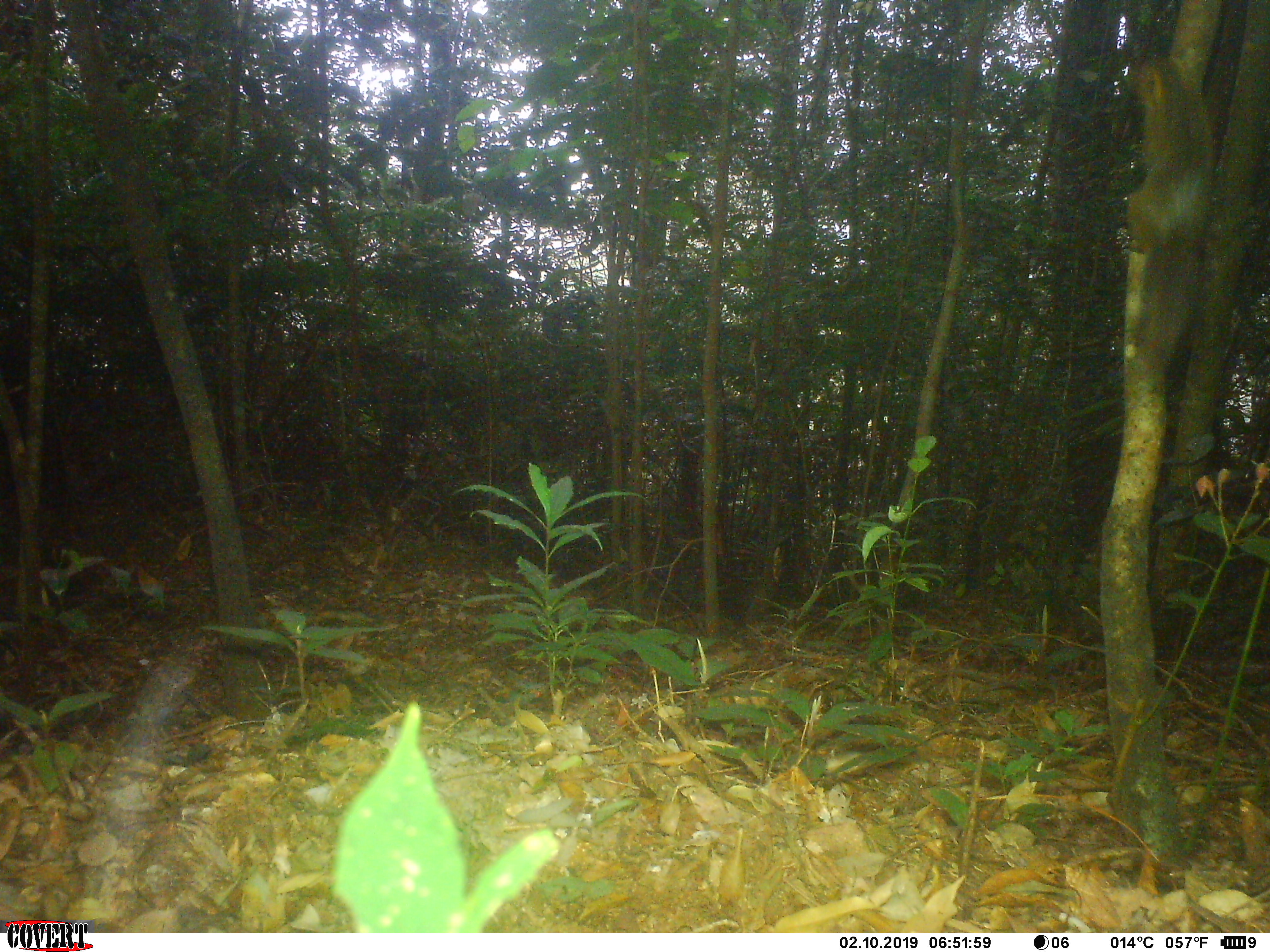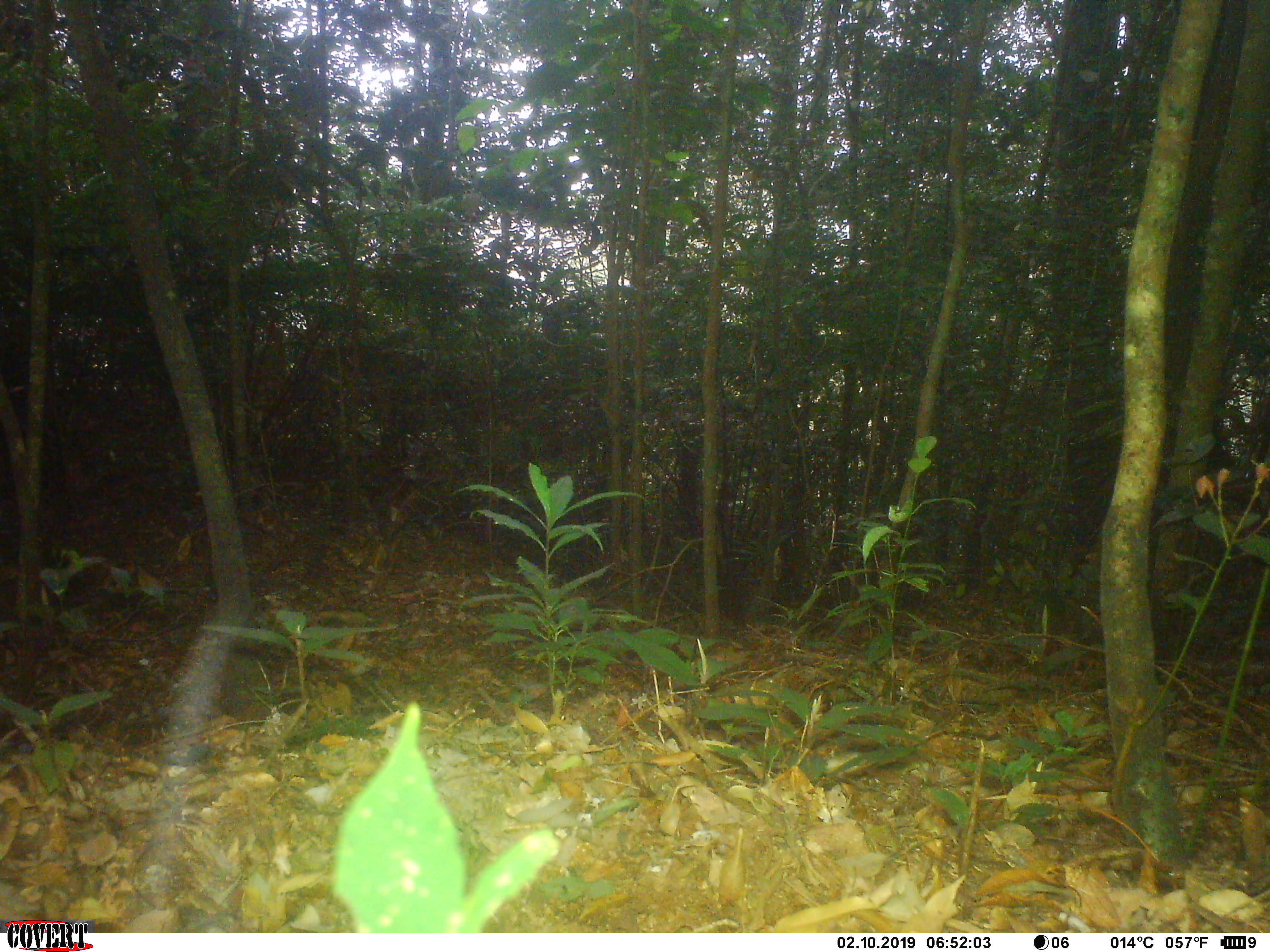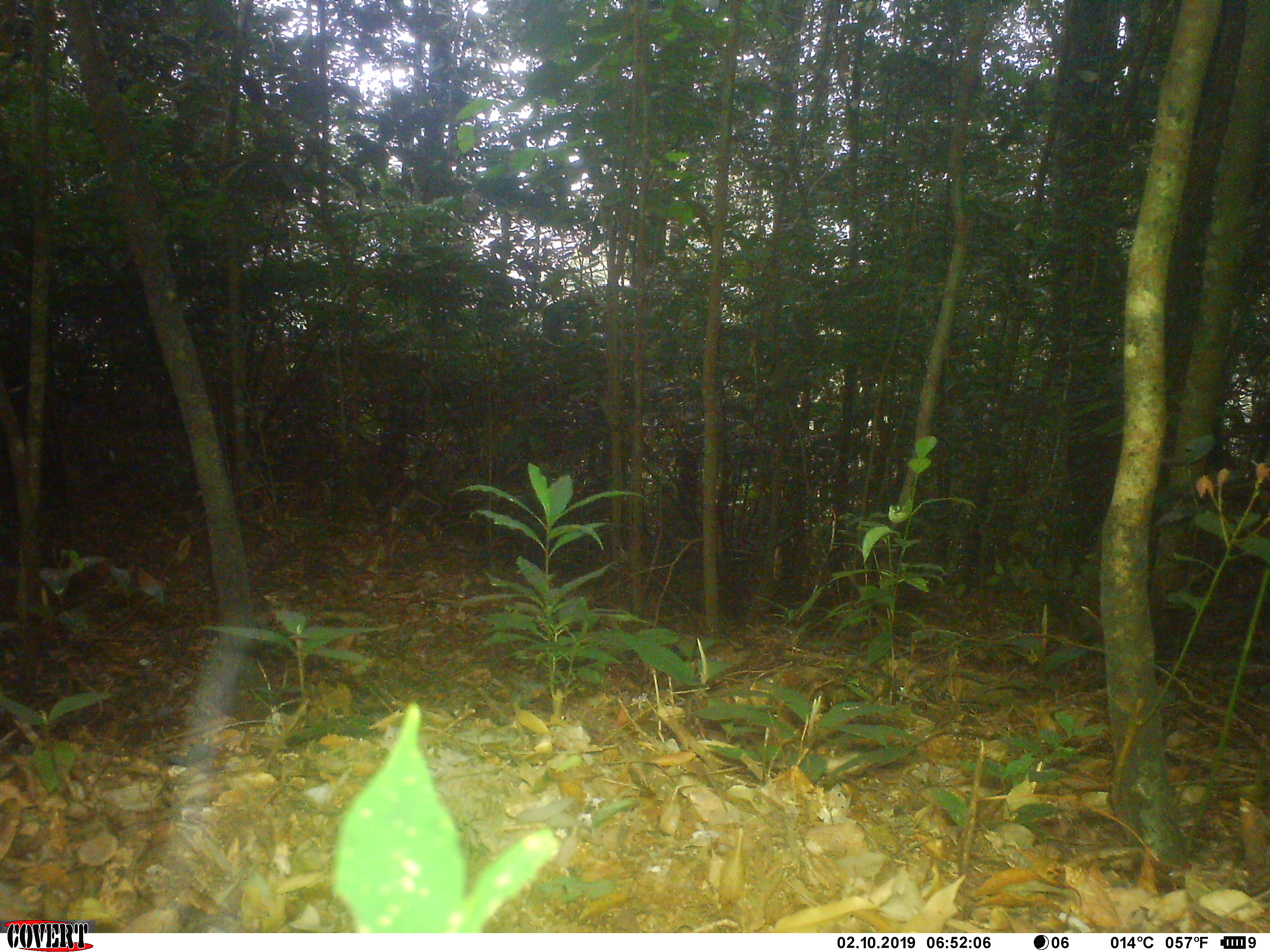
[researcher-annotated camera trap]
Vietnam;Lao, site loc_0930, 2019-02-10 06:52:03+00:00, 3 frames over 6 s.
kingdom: Animalia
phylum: Chordata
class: Mammalia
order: Rodentia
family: Sciuridae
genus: Dremomys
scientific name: Dremomys rufigenis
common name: red-cheeked squirrel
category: red cheeked squirrel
Red cheeked squirrel (red-cheeked squirrel) (Dremomys rufigenis). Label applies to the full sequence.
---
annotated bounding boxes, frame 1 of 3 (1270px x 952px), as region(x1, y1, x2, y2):
red cheeked squirrel: region(1122, 52, 1215, 379)